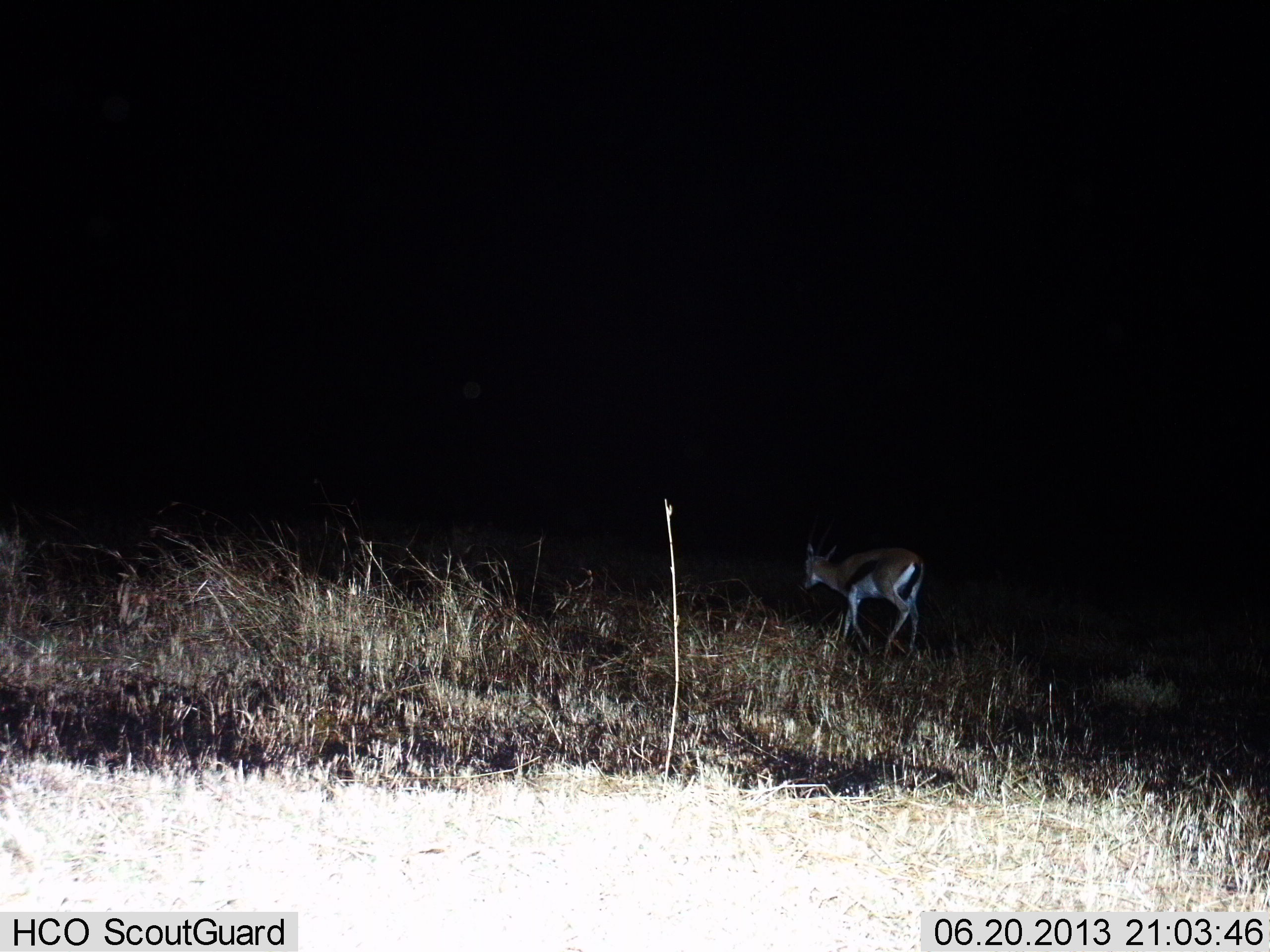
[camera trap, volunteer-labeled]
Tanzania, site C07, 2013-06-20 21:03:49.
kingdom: Animalia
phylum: Chordata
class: Mammalia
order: Artiodactyla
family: Bovidae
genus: Eudorcas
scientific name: Eudorcas thomsonii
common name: thomson's gazelle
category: gazellethomsons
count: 1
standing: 20%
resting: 0%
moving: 80%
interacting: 0%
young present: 0%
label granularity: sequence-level